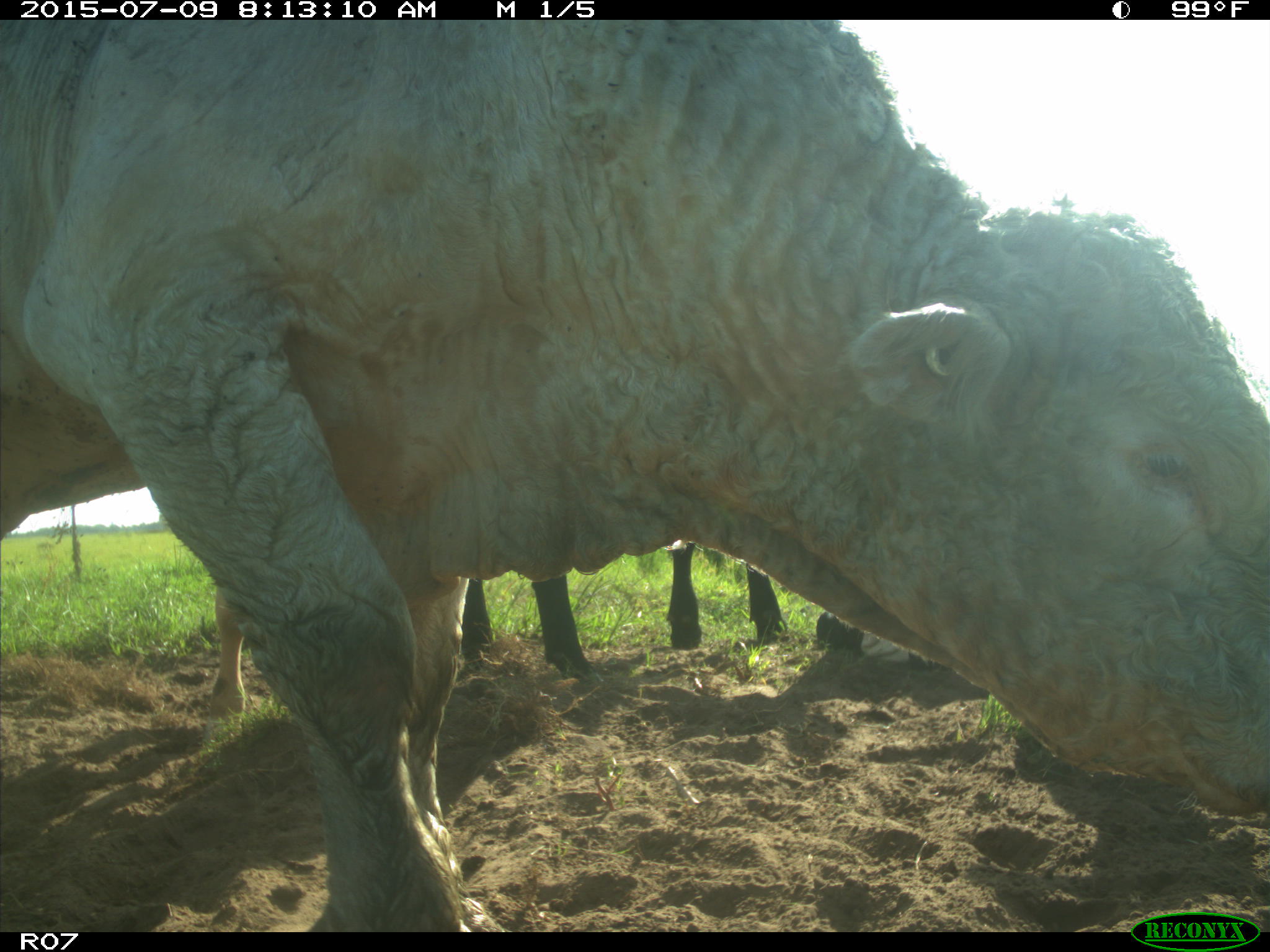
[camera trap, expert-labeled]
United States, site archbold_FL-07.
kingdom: Animalia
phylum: Chordata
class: Mammalia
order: Artiodactyla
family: Bovidae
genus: Bos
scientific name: Bos taurus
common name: domestic cow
Bos taurus (domestic cow).